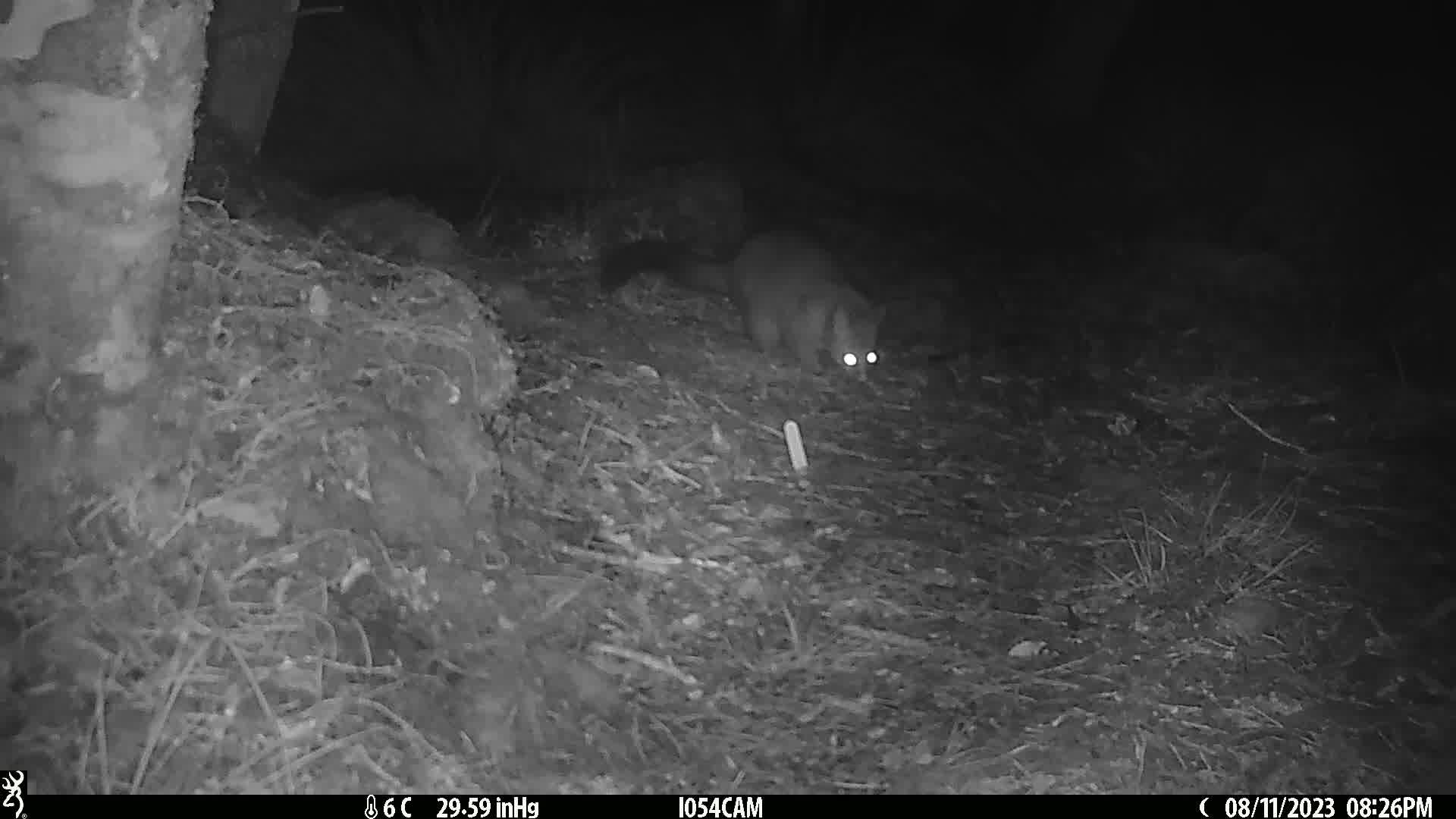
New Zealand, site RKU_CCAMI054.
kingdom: Animalia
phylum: Chordata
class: Mammalia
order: Diprotodontia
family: Phalangeridae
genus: Trichosurus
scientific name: Trichosurus vulpecula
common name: common brushtail possum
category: possum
Possum (common brushtail possum) (Trichosurus vulpecula).